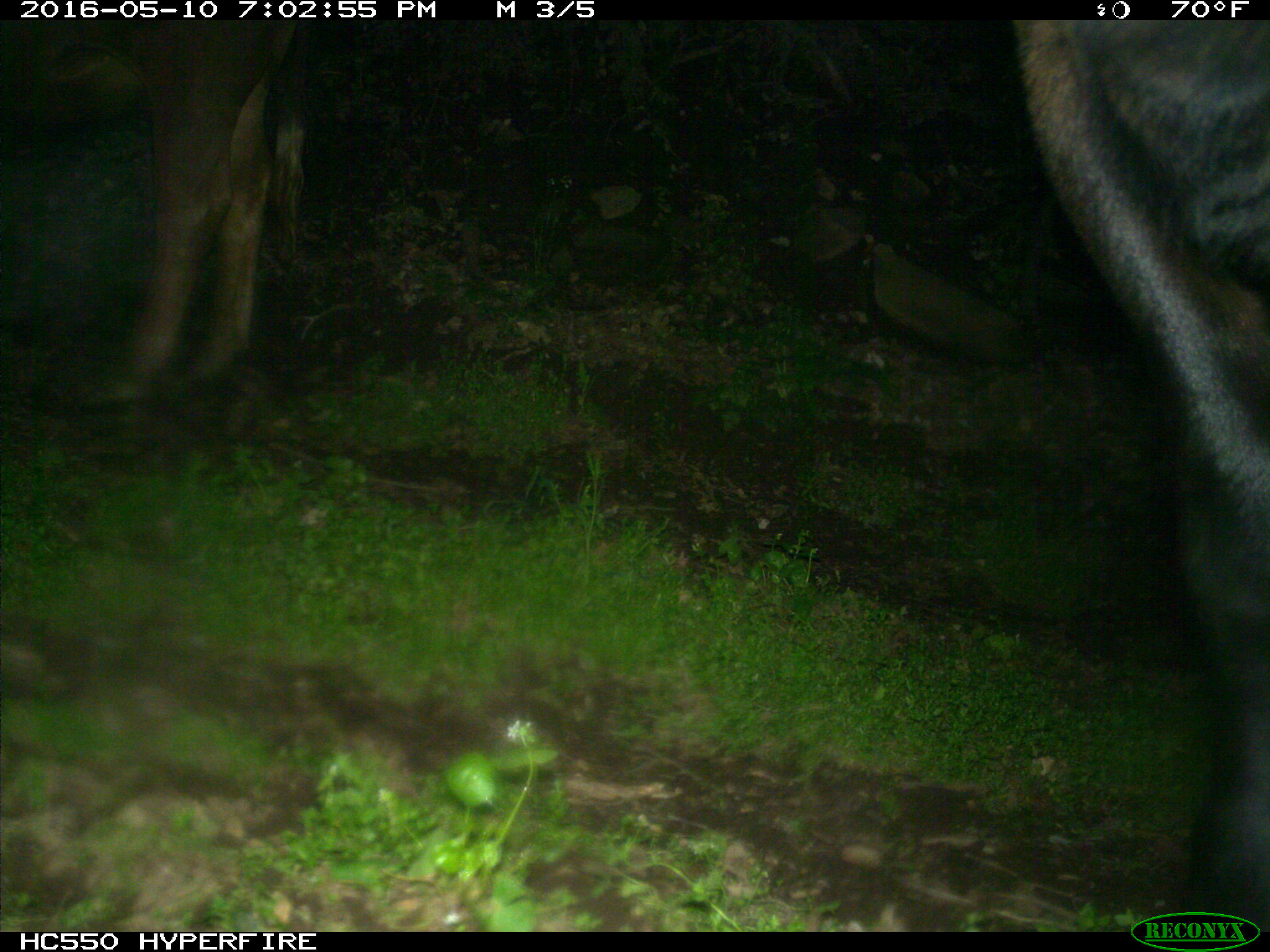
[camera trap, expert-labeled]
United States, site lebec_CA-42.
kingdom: Animalia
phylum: Chordata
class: Mammalia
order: Artiodactyla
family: Bovidae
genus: Bos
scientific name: Bos taurus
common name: domestic cow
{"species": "Bos taurus (domestic cow)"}